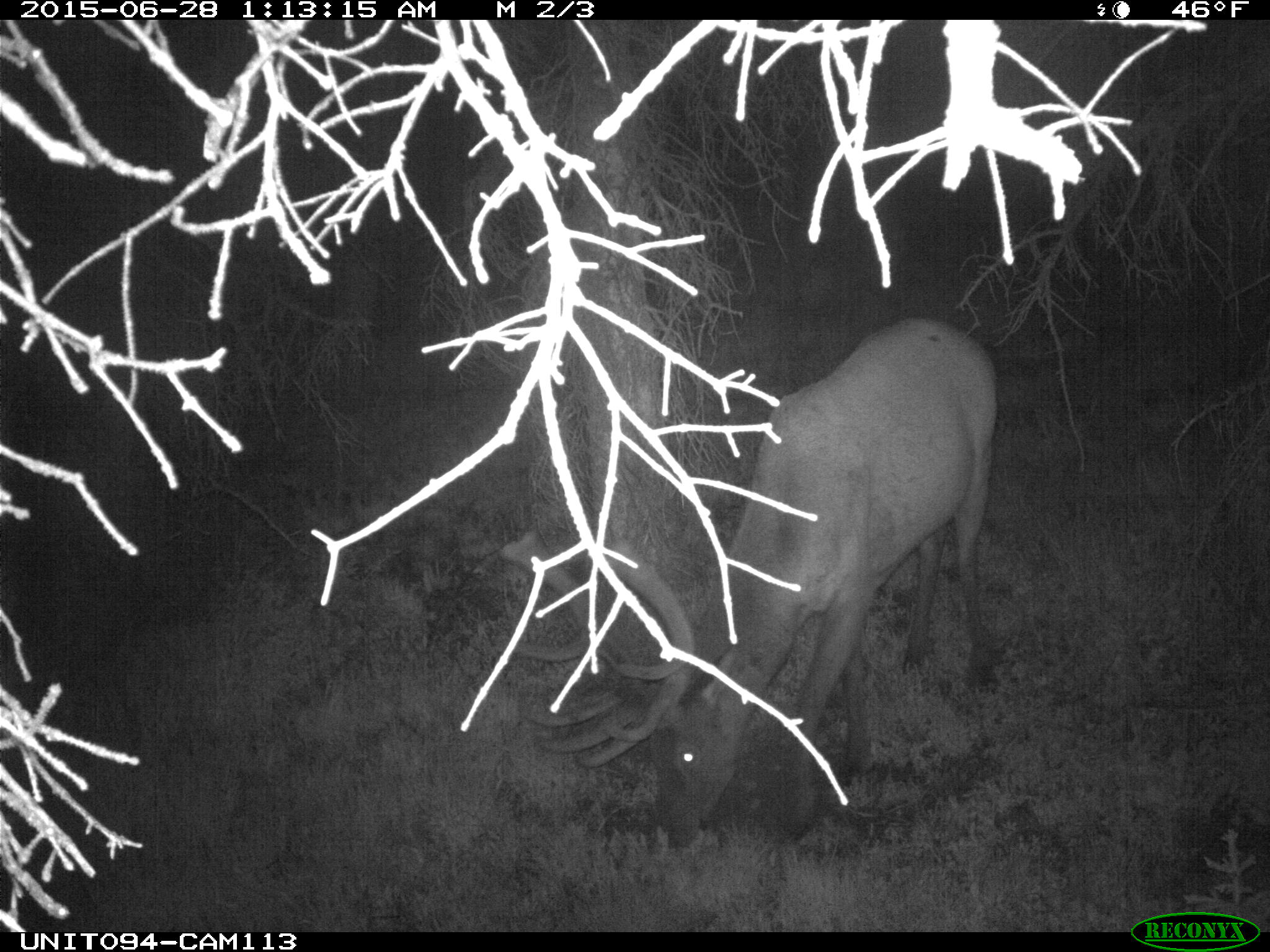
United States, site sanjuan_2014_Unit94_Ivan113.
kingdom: Animalia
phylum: Chordata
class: Mammalia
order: Artiodactyla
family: Cervidae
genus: Cervus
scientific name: Cervus elaphus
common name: red deer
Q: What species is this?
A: Cervus elaphus (red deer).